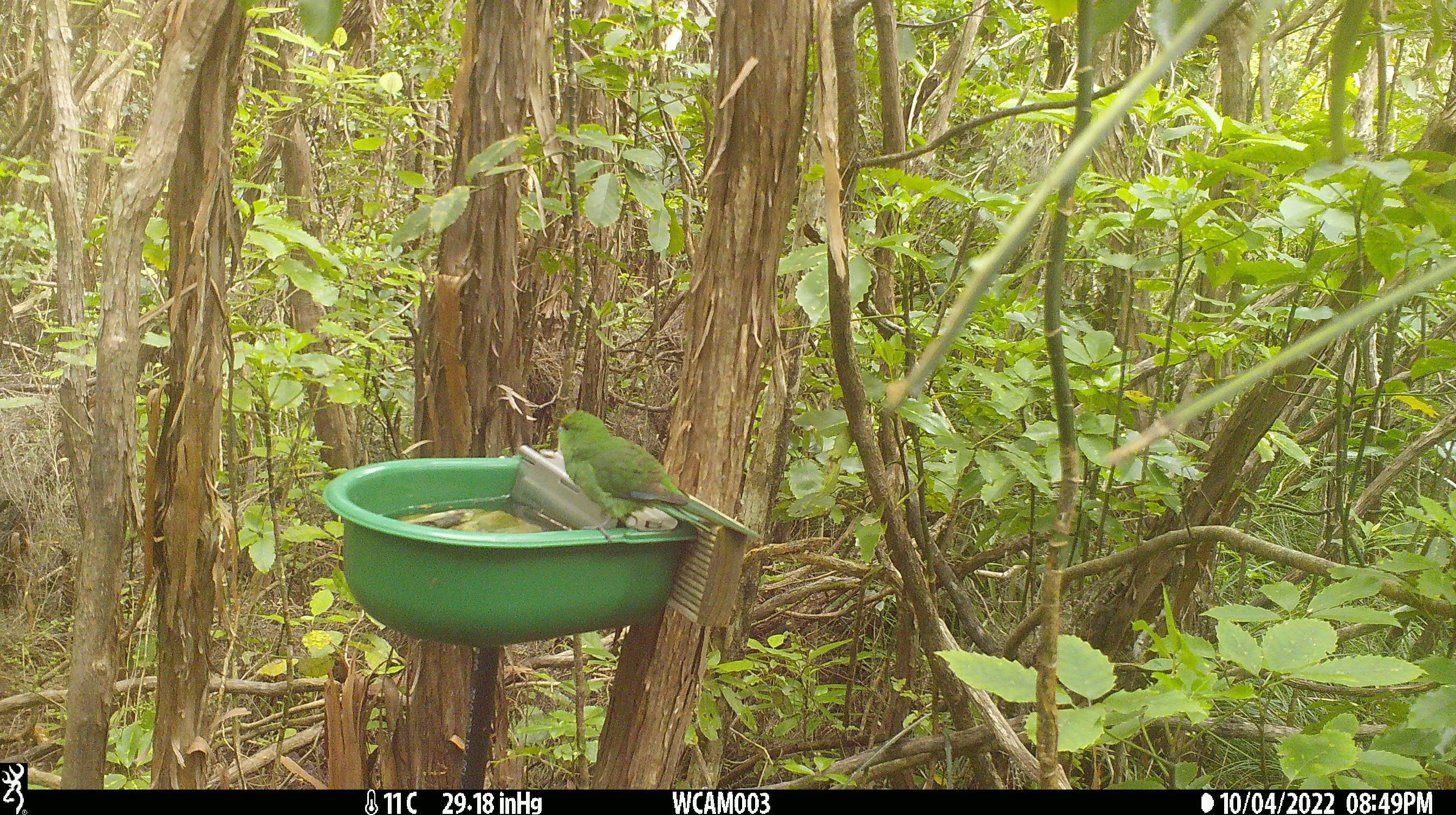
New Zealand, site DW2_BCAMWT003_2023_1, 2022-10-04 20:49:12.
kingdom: Animalia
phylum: Chordata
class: Aves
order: Psittaciformes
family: Psittaculidae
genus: Cyanoramphus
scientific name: Cyanoramphus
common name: parakeet